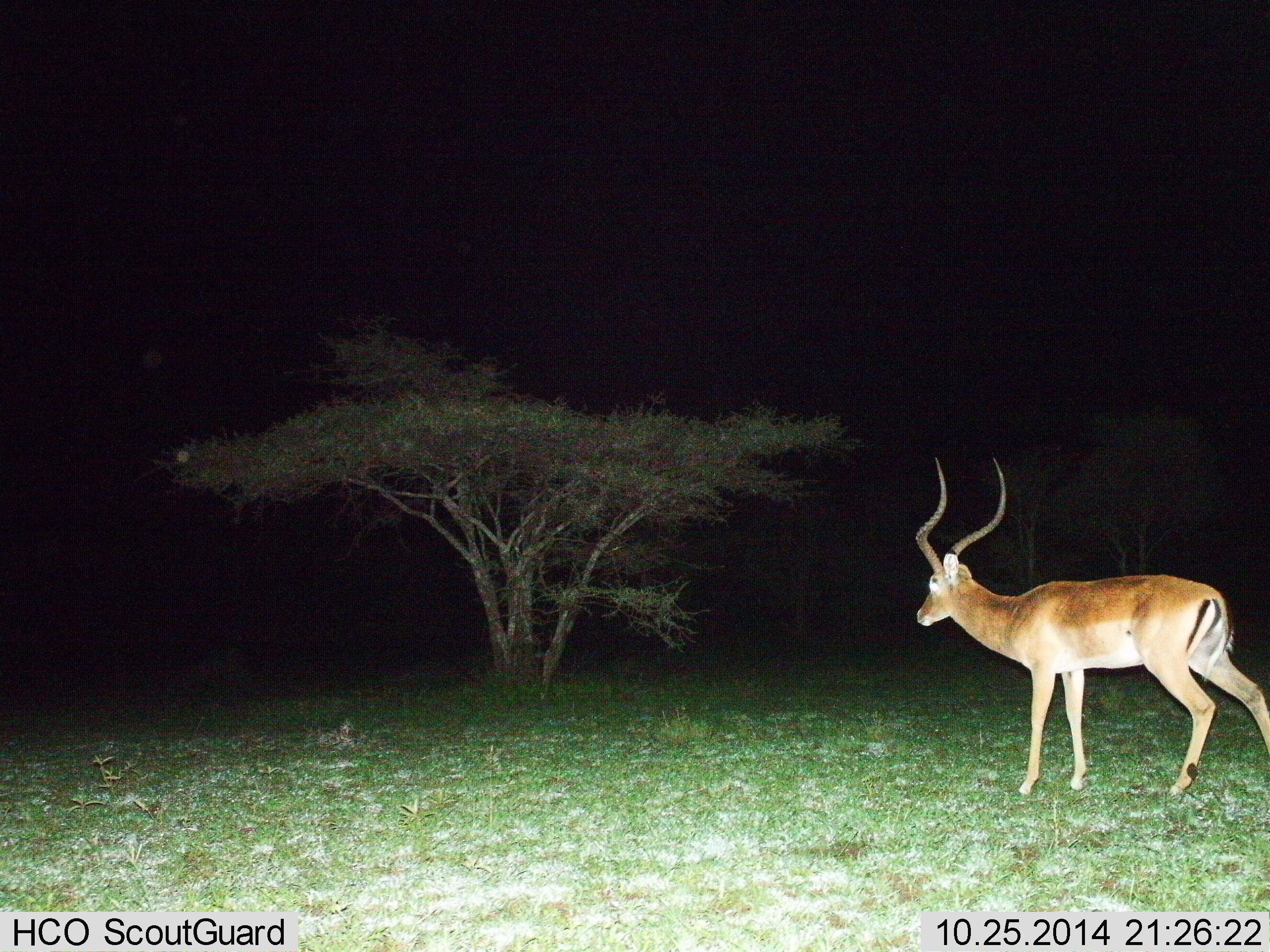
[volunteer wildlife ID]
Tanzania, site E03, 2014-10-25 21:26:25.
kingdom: Animalia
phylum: Chordata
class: Mammalia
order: Artiodactyla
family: Bovidae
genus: Aepyceros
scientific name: Aepyceros melampus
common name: impala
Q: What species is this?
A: Impala (Aepyceros melampus).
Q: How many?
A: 1.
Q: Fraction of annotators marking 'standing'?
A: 60%.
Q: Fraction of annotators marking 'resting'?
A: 0%.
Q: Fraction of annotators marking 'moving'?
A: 40%.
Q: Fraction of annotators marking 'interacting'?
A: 0%.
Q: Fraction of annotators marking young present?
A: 0%.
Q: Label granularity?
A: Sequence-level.